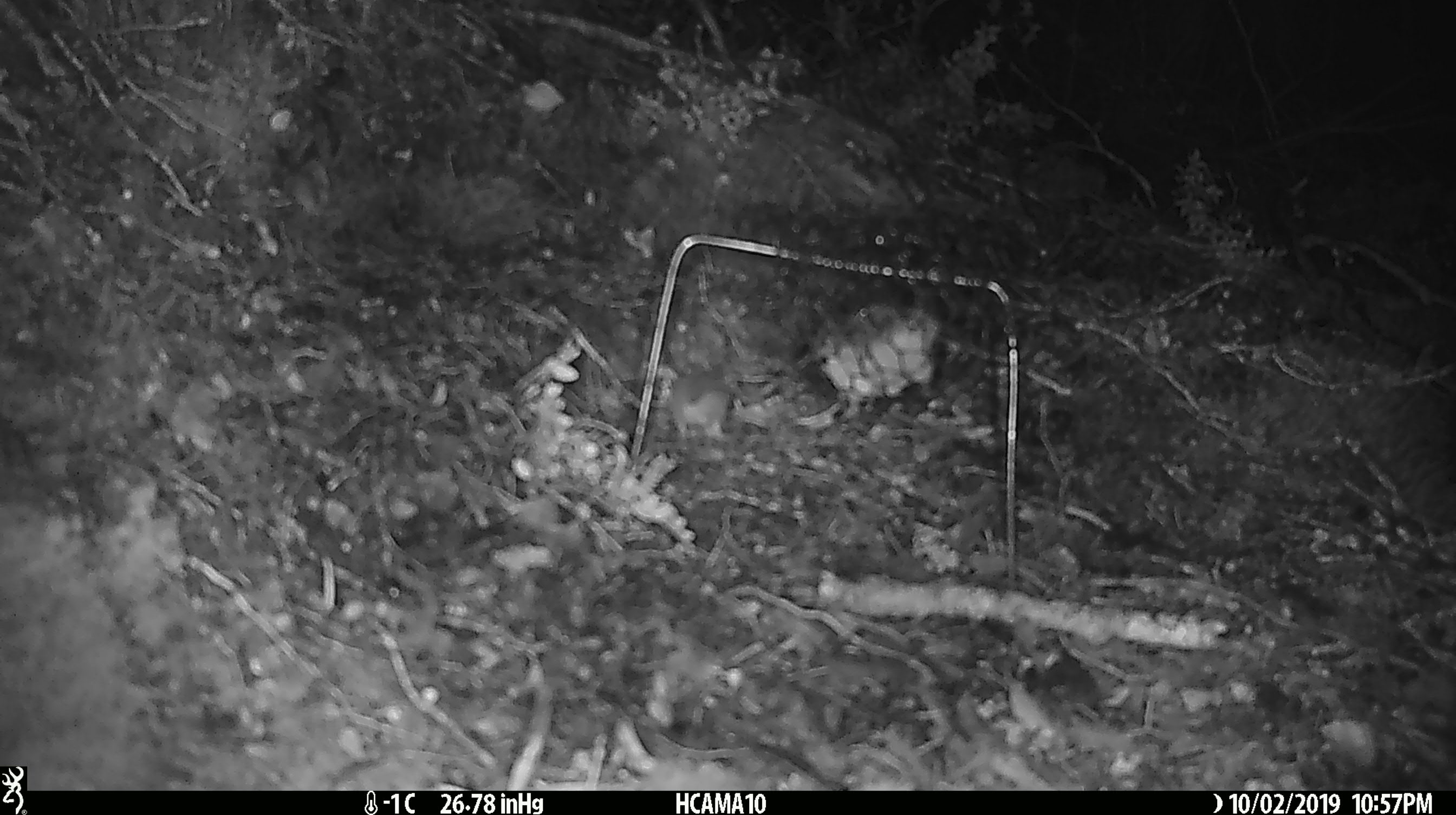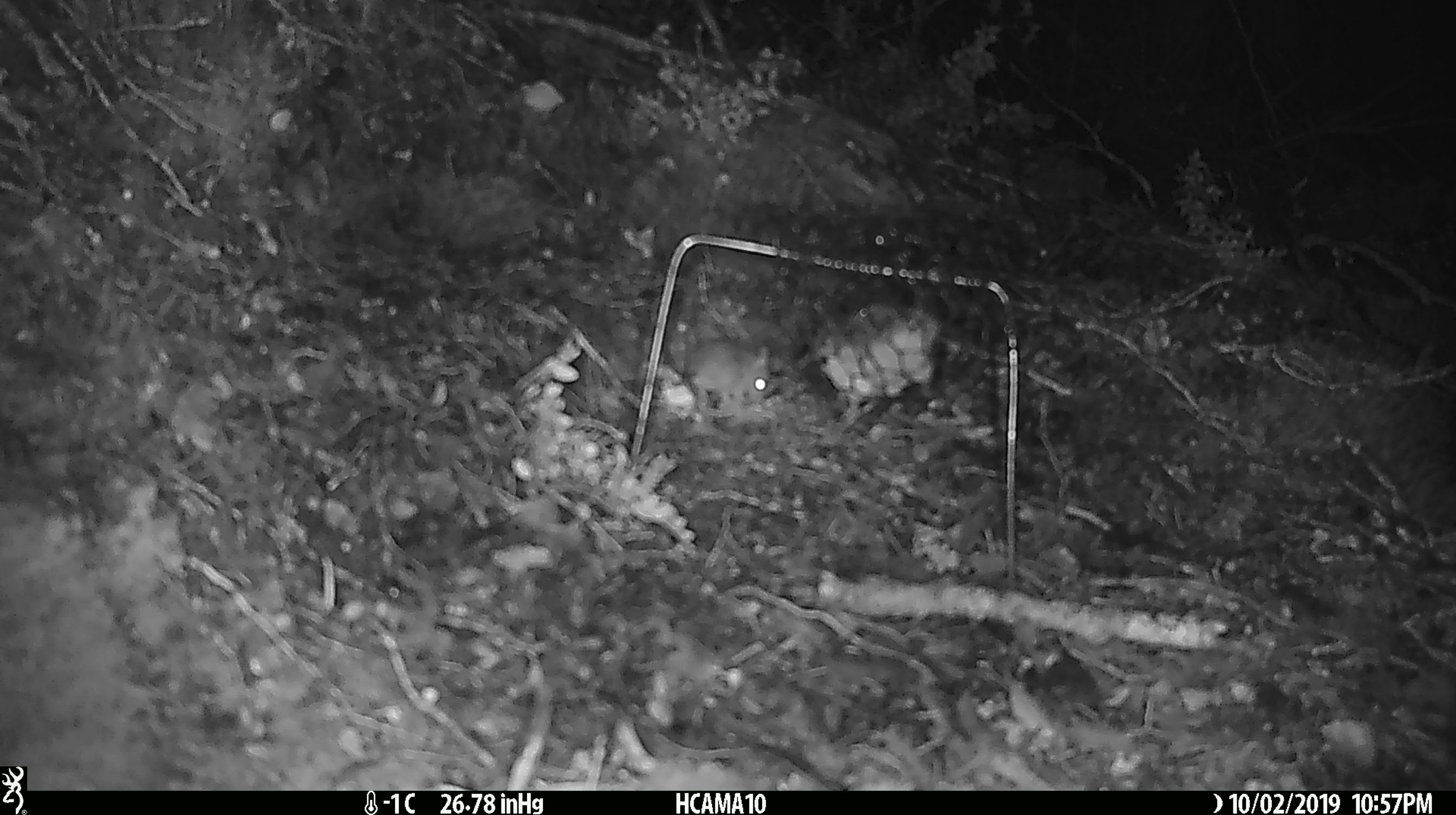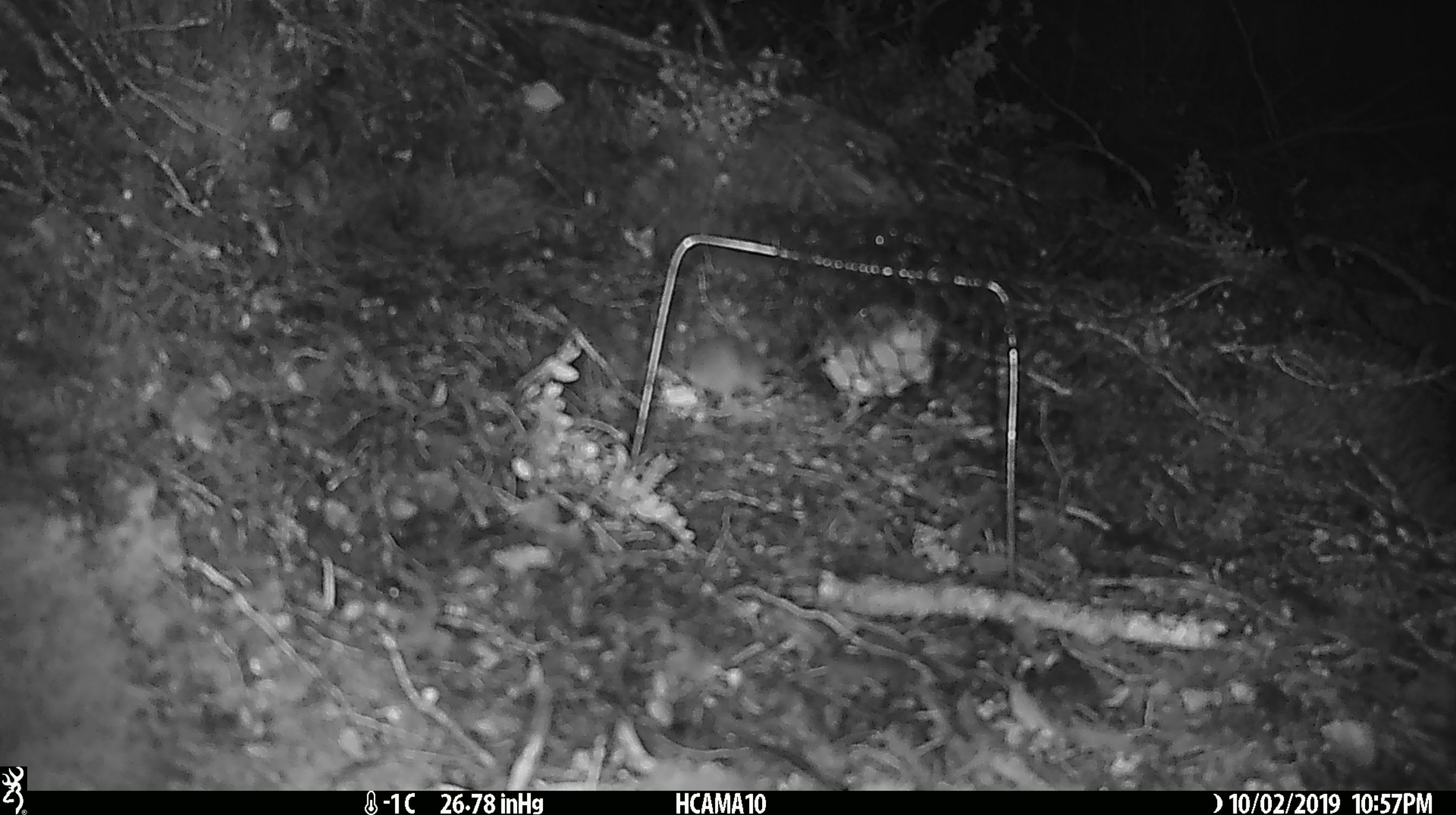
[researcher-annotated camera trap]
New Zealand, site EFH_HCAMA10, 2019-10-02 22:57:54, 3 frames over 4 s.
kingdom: Animalia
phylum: Chordata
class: Mammalia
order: Rodentia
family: Muridae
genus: Mus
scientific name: Mus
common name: mouse